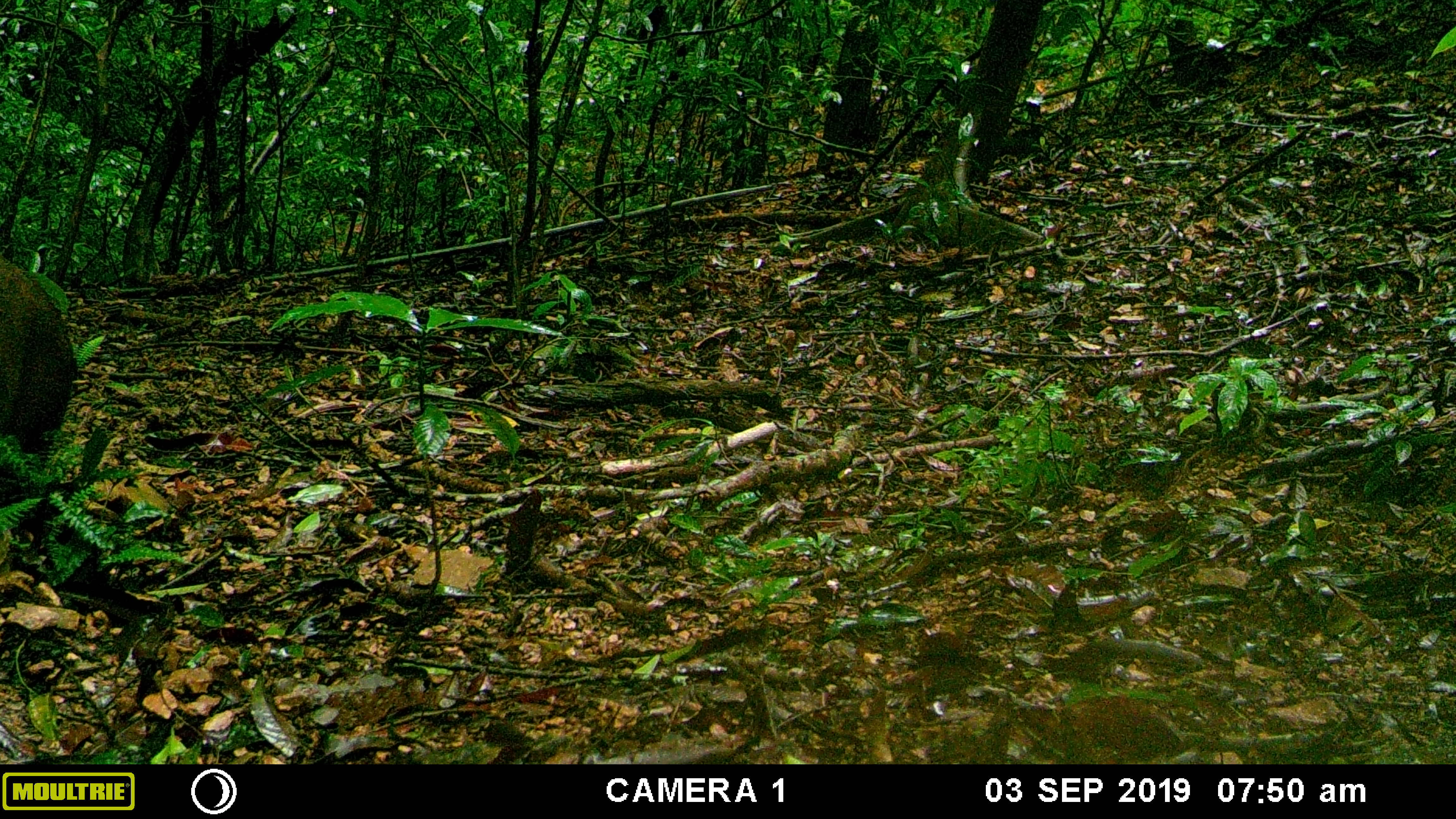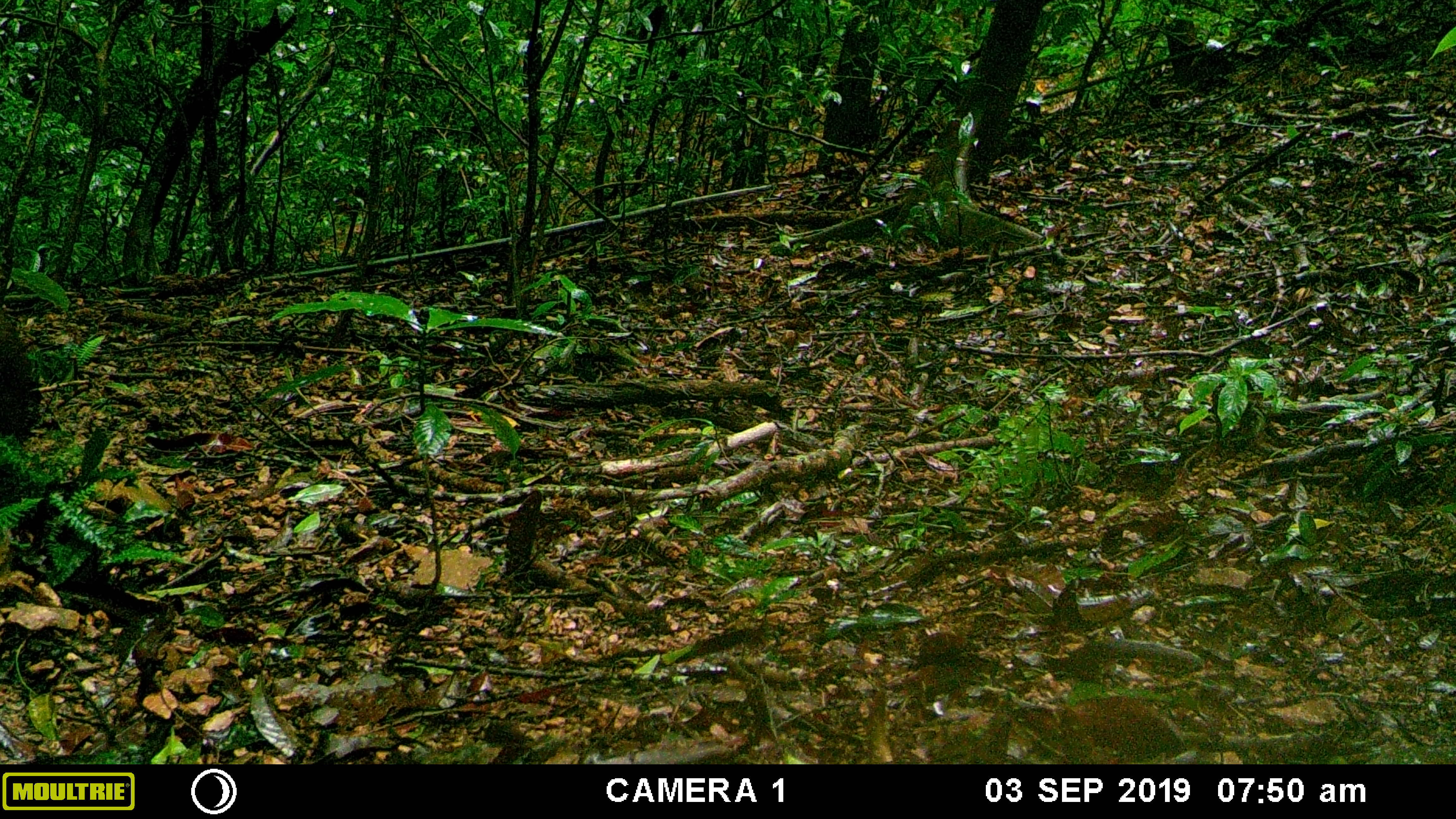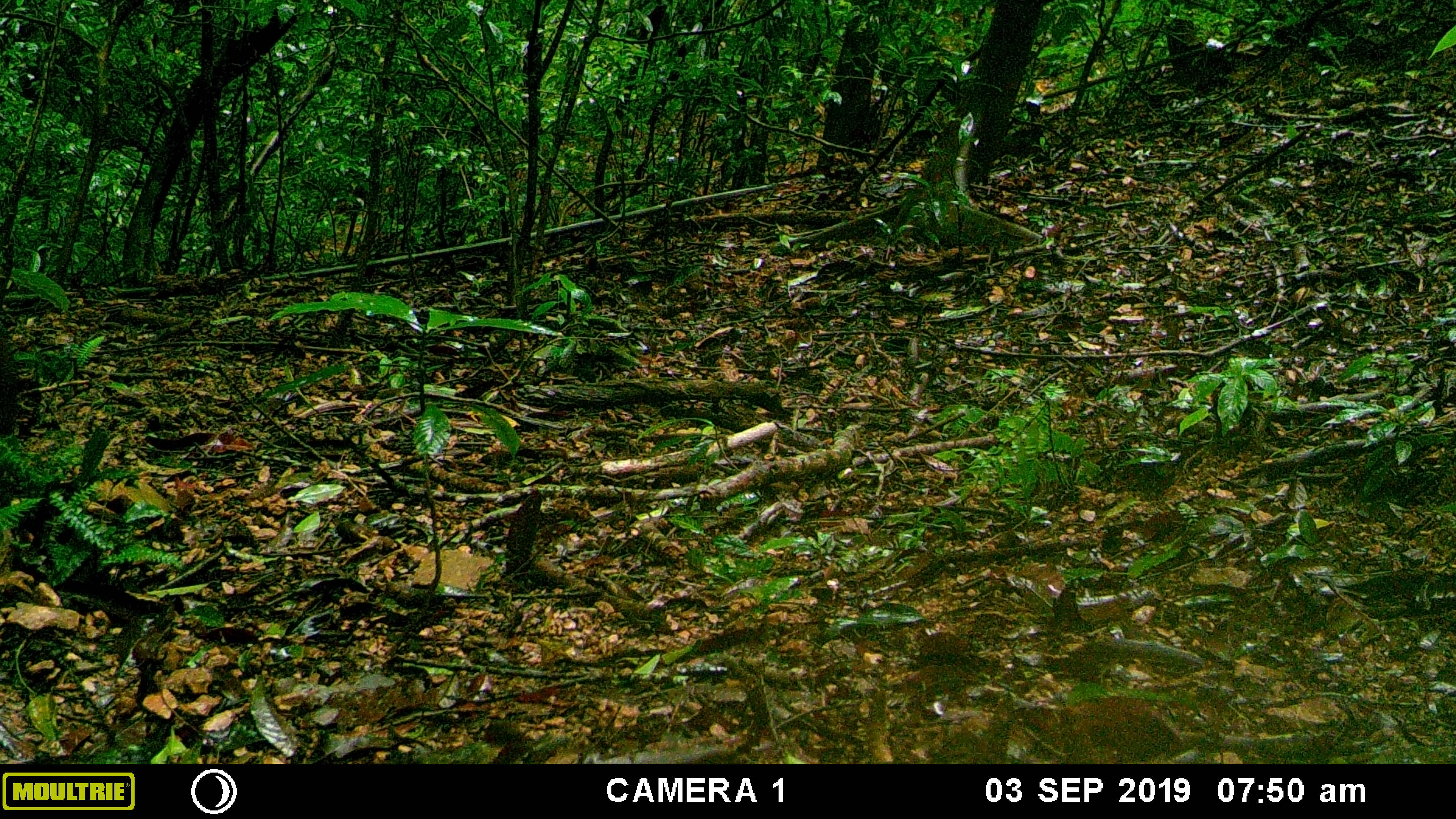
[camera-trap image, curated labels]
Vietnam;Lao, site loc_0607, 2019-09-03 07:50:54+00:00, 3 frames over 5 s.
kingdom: Animalia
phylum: Chordata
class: Mammalia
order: Artiodactyla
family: Suidae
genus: Sus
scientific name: Sus scrofa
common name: eurasian wild pig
Eurasian wild pig (Sus scrofa). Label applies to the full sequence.